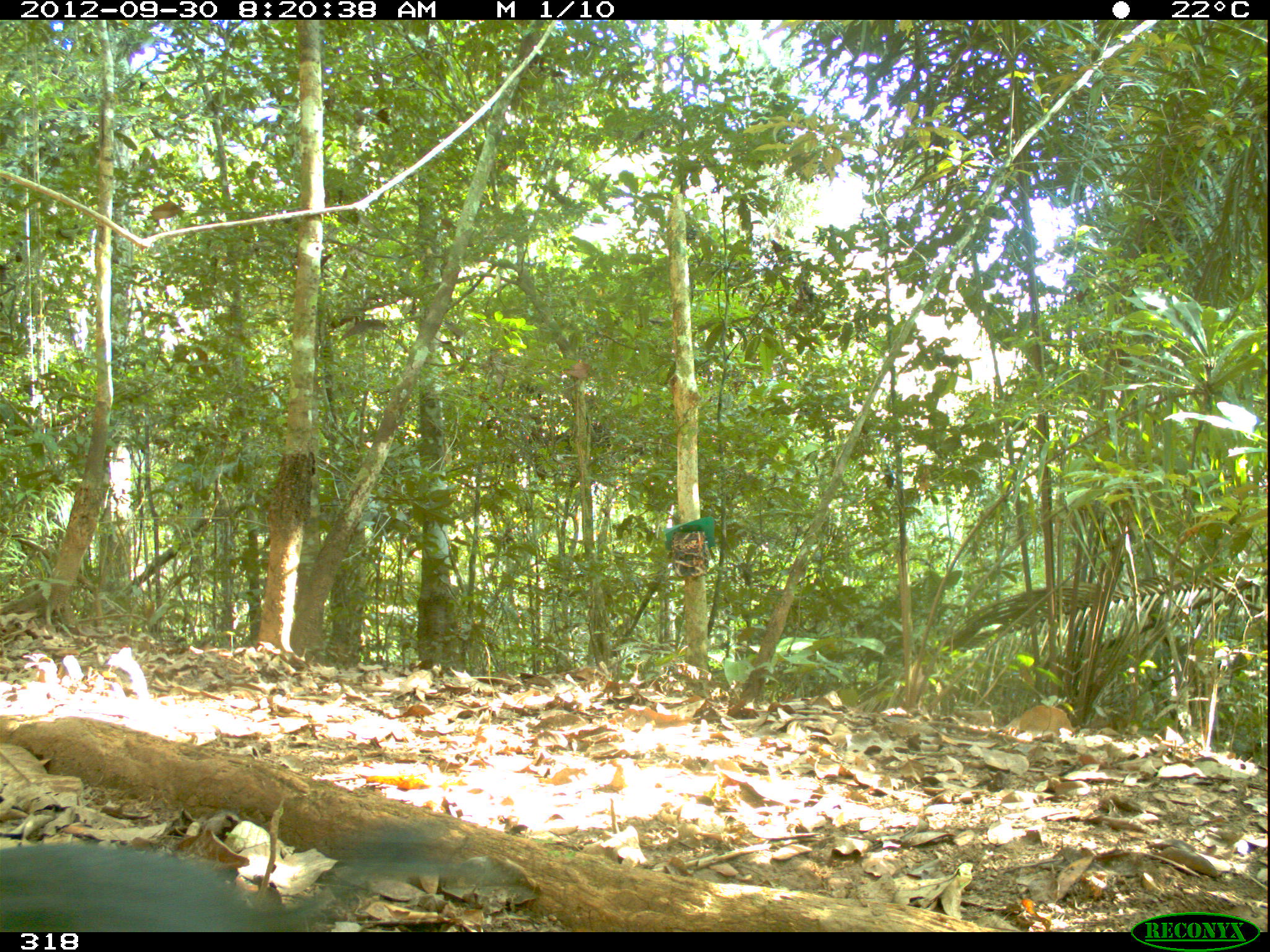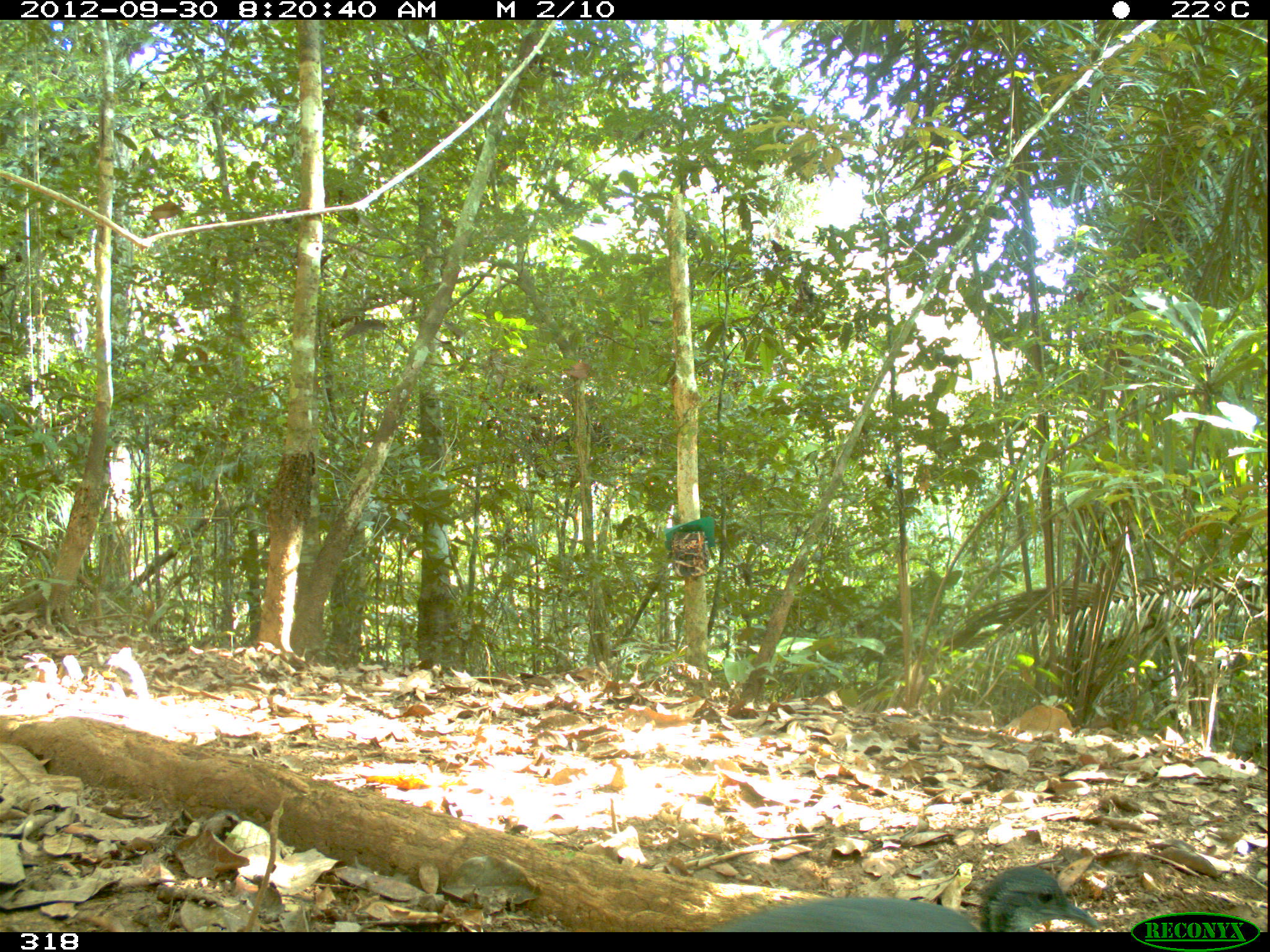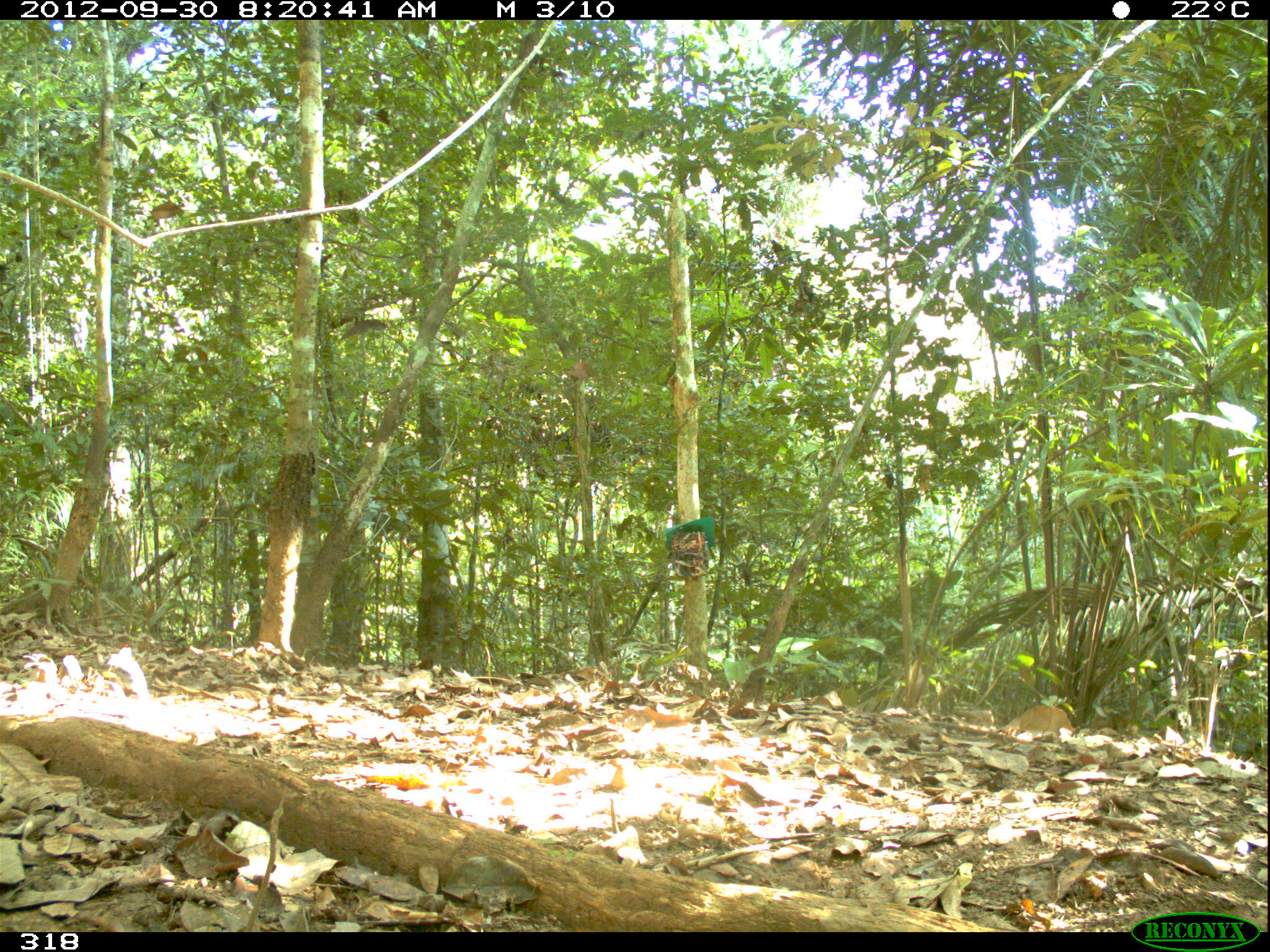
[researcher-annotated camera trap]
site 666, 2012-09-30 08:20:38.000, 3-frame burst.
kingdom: Animalia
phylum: Chordata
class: Aves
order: Galliformes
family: Phasianidae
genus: Alectoris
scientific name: Alectoris rufa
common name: red-legged partridge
Alectoris rufa (red-legged partridge).